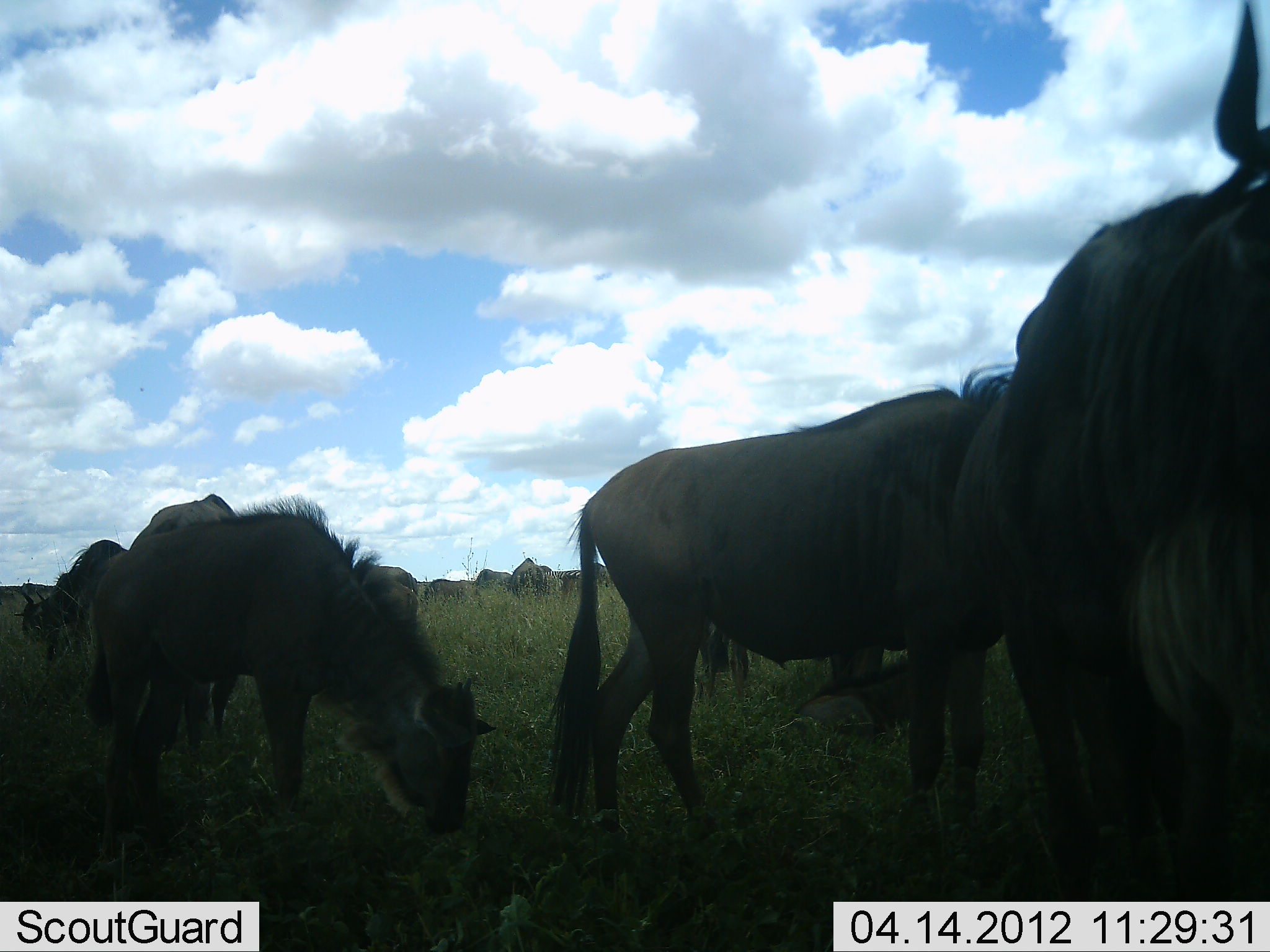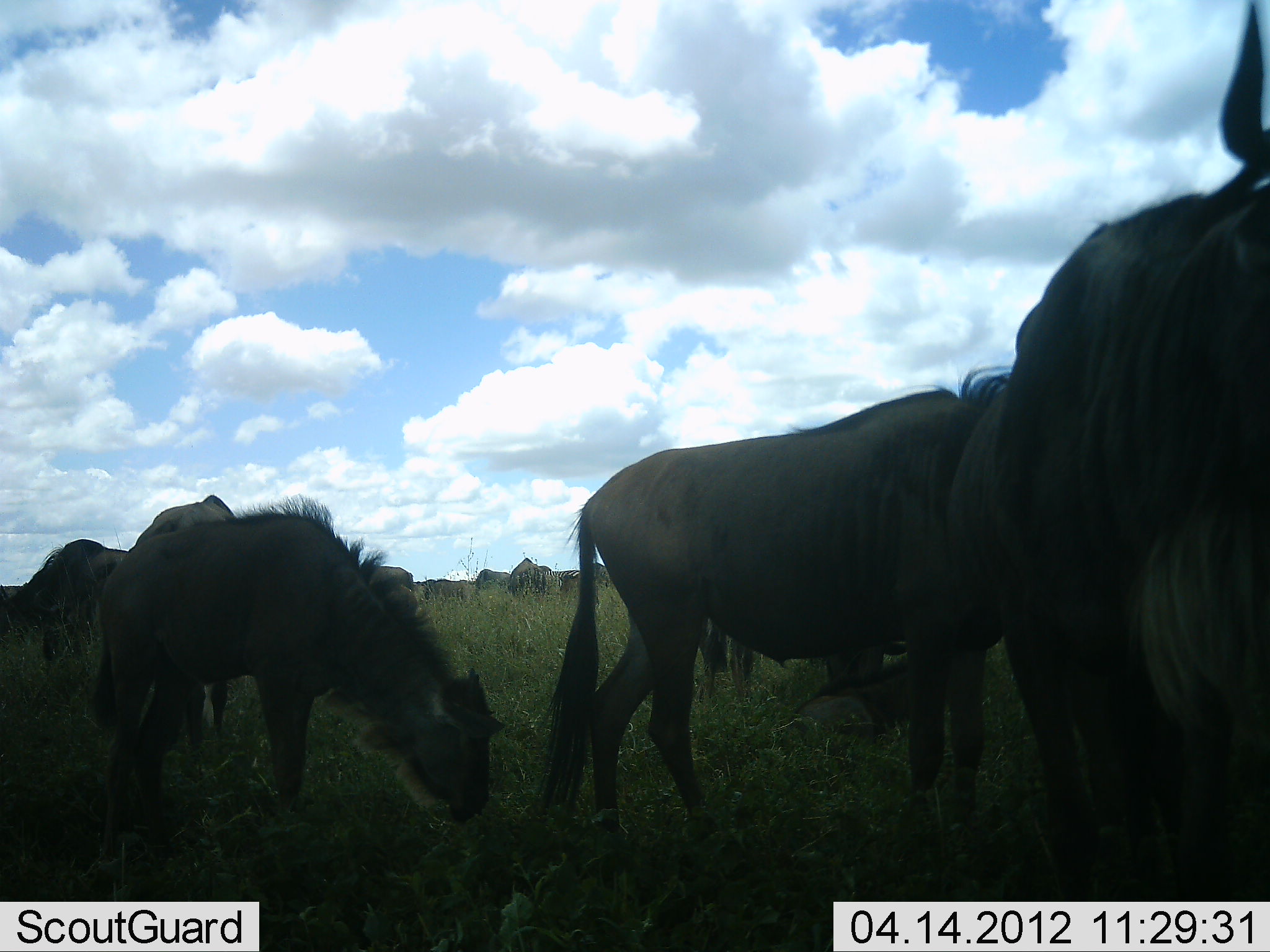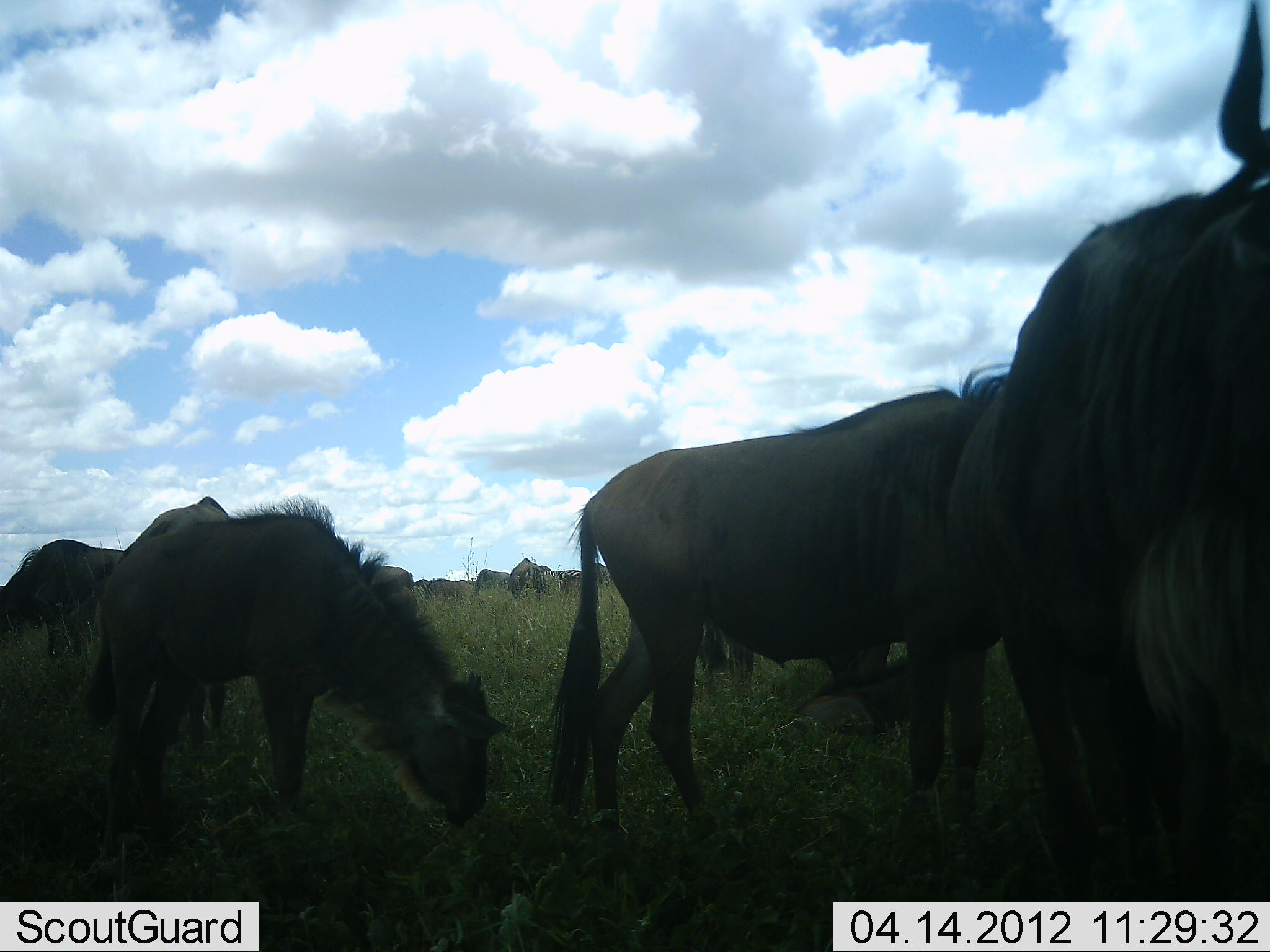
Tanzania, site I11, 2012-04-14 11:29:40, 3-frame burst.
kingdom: Animalia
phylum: Chordata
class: Mammalia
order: Artiodactyla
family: Bovidae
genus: Connochaetes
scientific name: Connochaetes taurinus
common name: blue wildebeest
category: wildebeest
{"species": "wildebeest (blue wildebeest) (Connochaetes taurinus)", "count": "11-50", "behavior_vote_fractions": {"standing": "54%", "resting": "31%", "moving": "8%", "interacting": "0%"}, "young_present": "62%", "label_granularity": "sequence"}